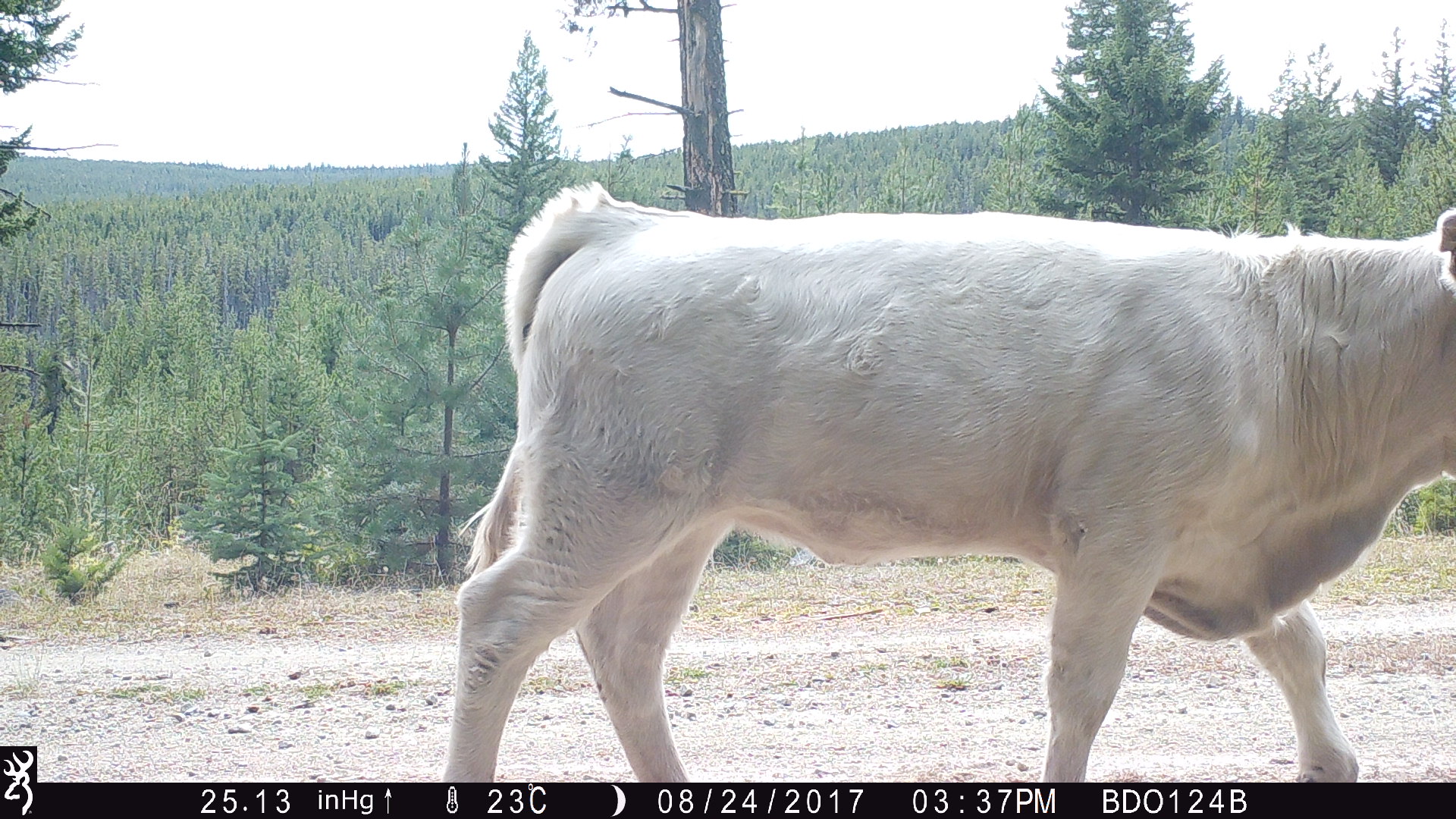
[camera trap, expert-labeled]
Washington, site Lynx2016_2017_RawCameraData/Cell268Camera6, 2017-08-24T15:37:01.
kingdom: Animalia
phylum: Chordata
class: Mammalia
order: Artiodactyla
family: Bovidae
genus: Bos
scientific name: Bos taurus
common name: domestic cattle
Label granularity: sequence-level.